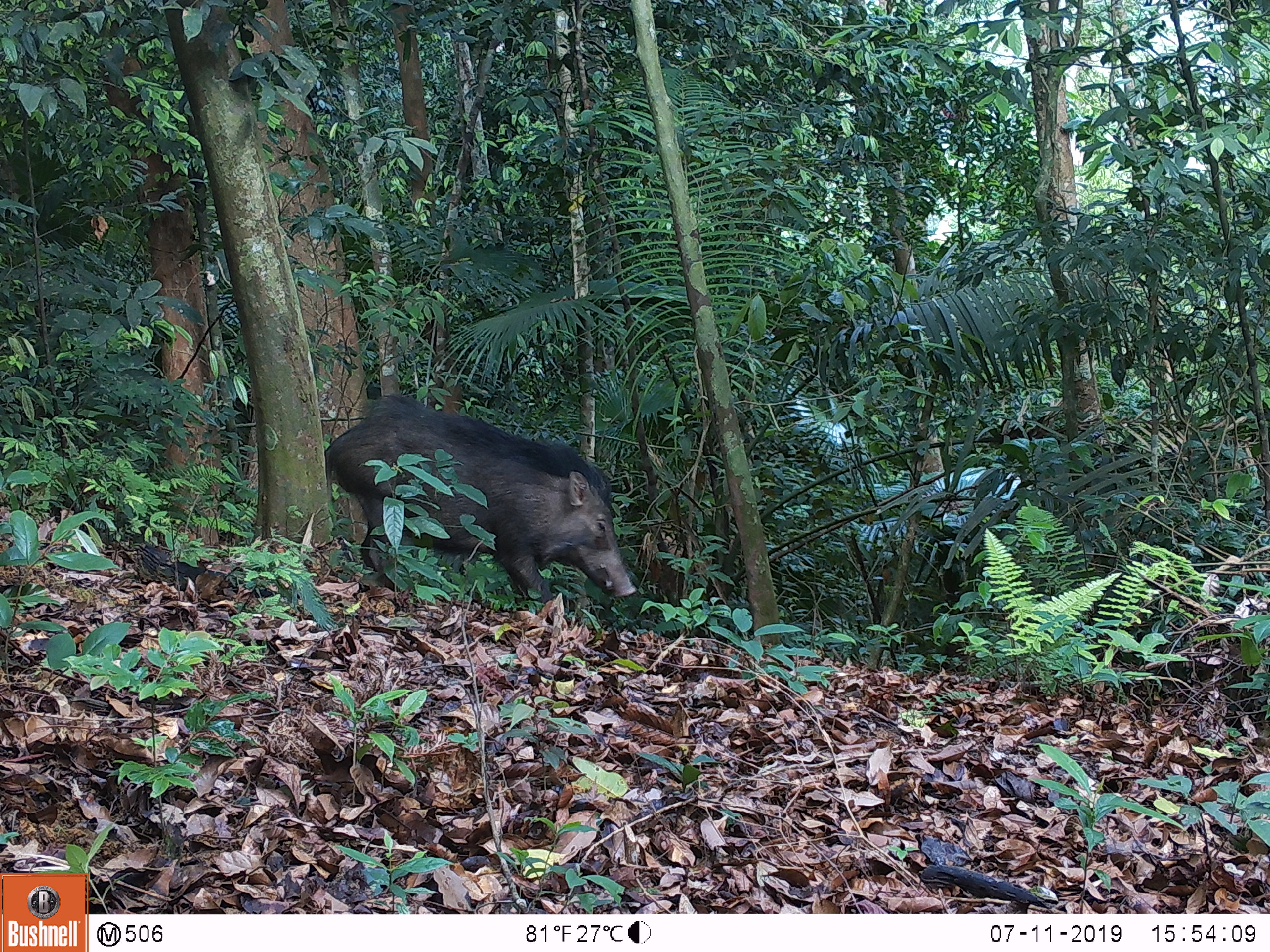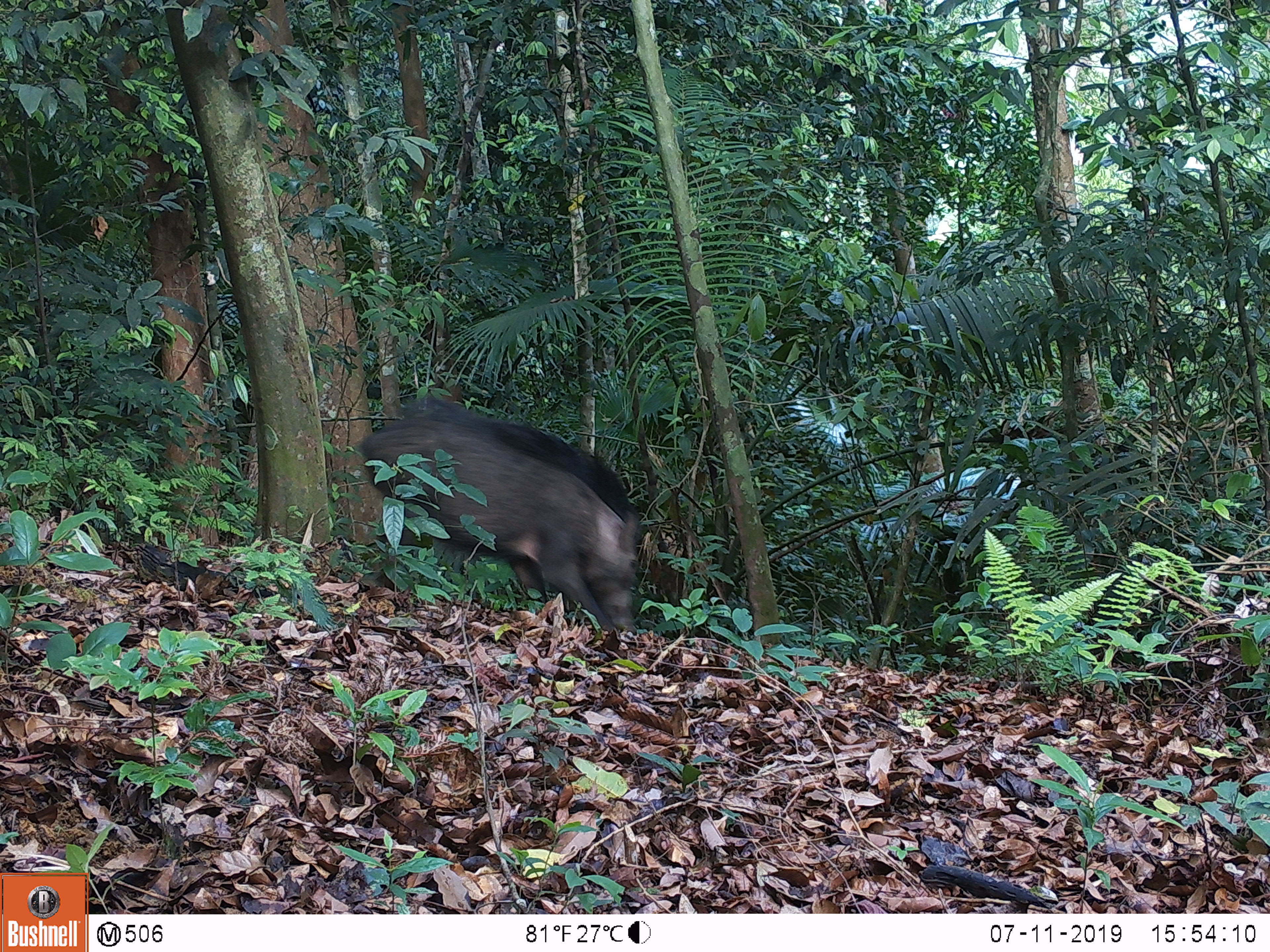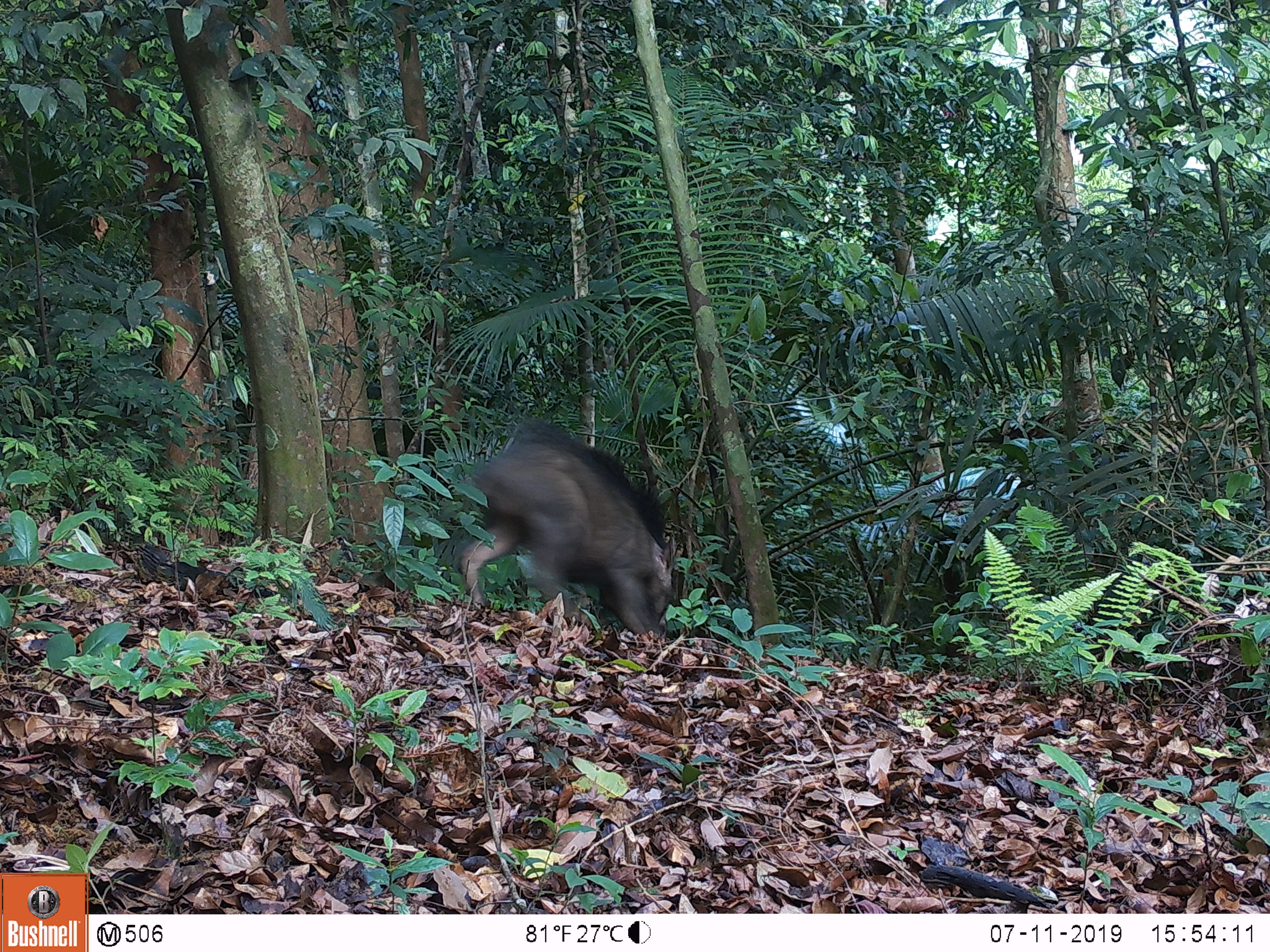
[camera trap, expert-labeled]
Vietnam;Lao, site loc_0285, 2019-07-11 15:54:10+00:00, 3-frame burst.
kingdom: Animalia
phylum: Chordata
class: Mammalia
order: Artiodactyla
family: Suidae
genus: Sus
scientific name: Sus scrofa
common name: eurasian wild pig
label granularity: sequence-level